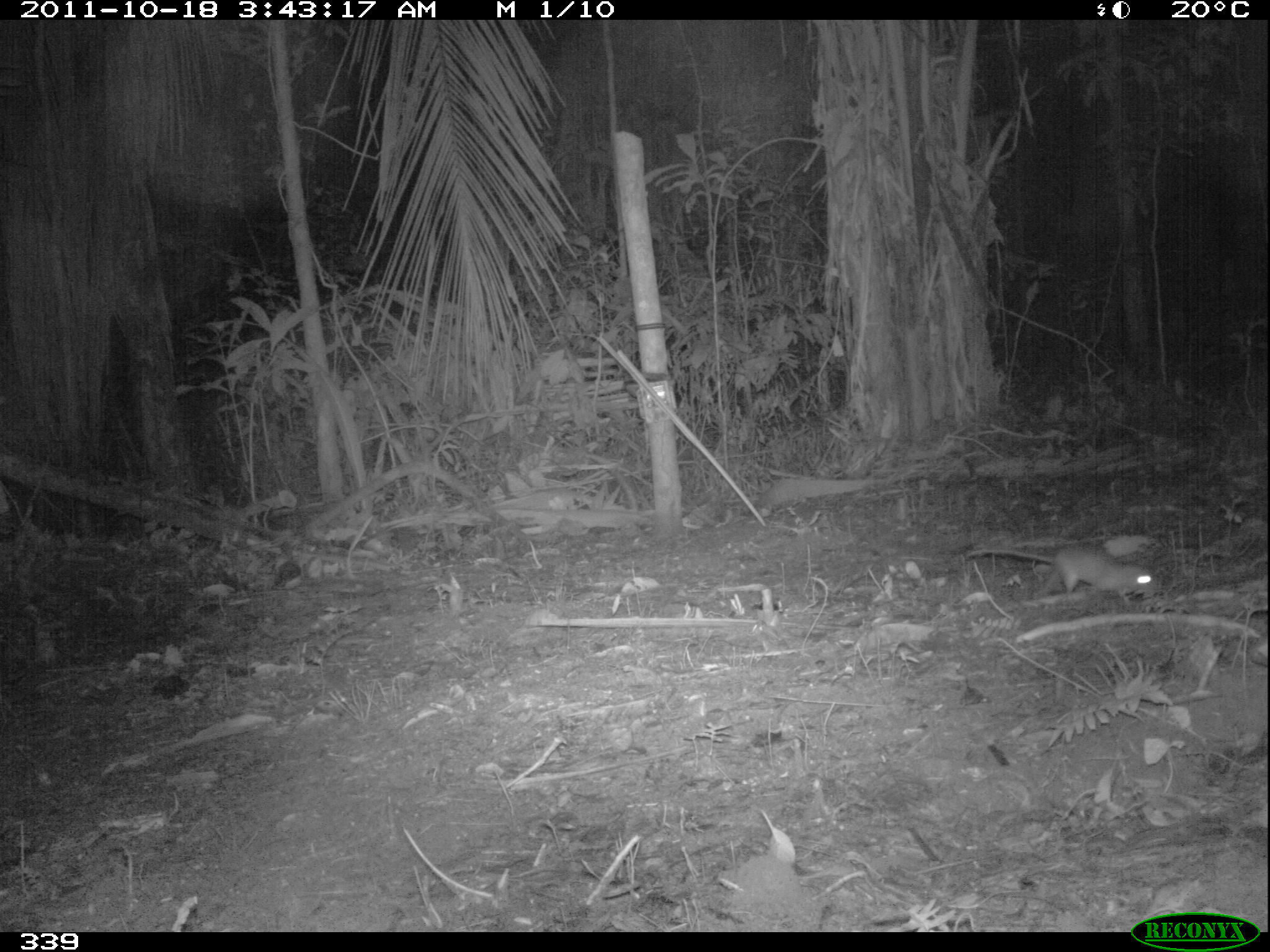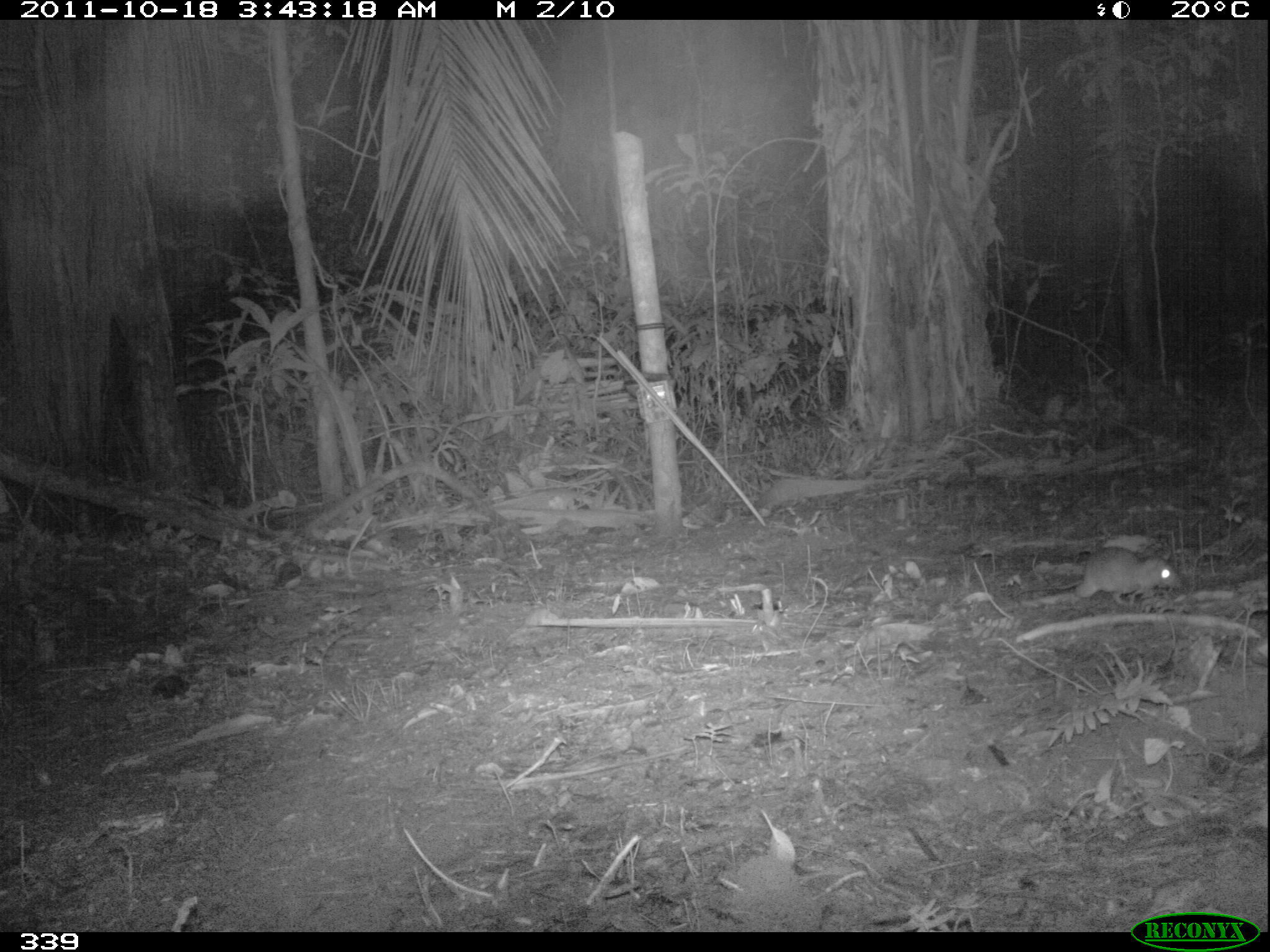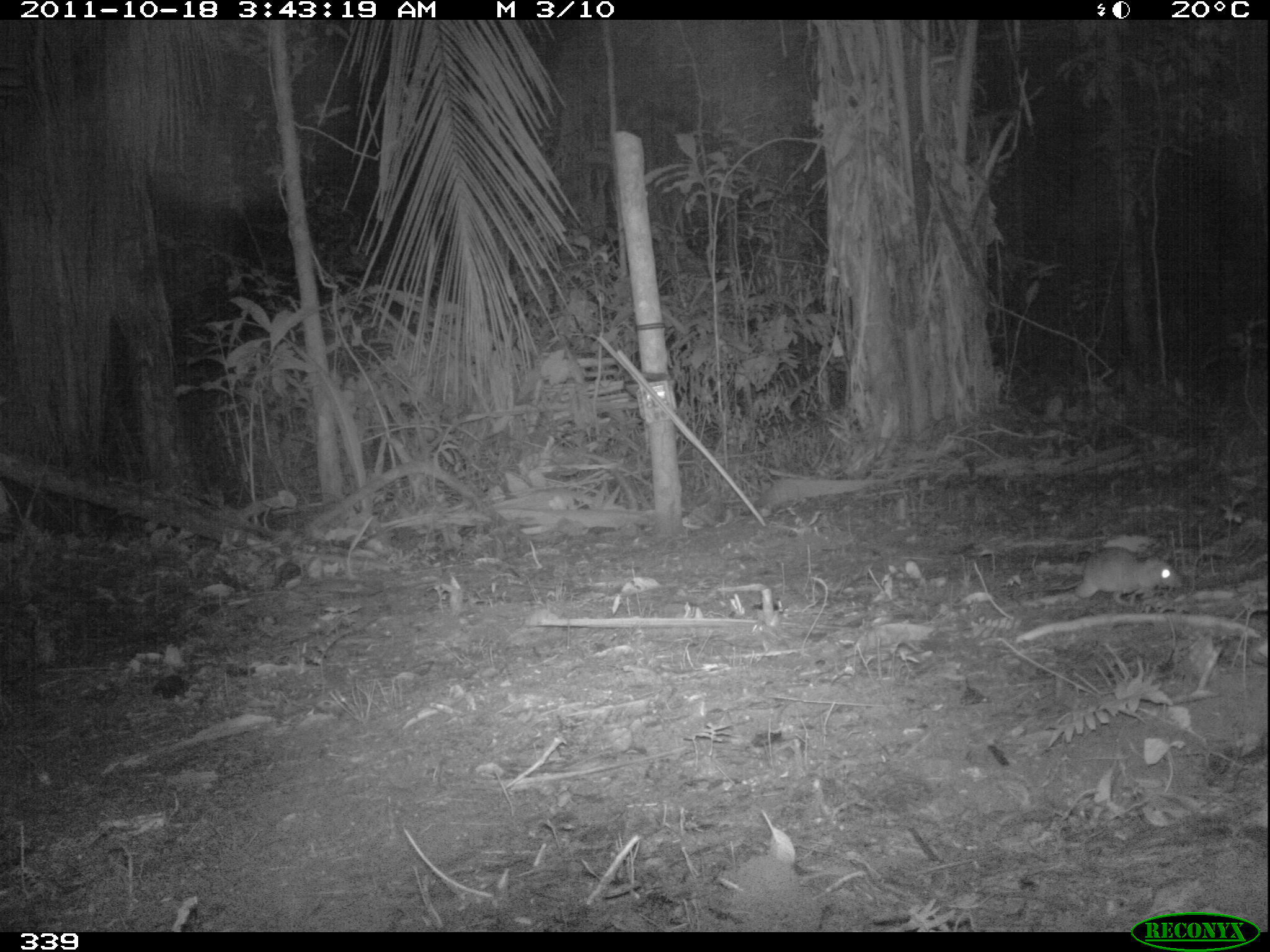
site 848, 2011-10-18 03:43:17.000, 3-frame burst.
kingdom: Animalia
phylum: Chordata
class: Mammalia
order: Rodentia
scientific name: Rodentia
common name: rodents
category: unknown rodent